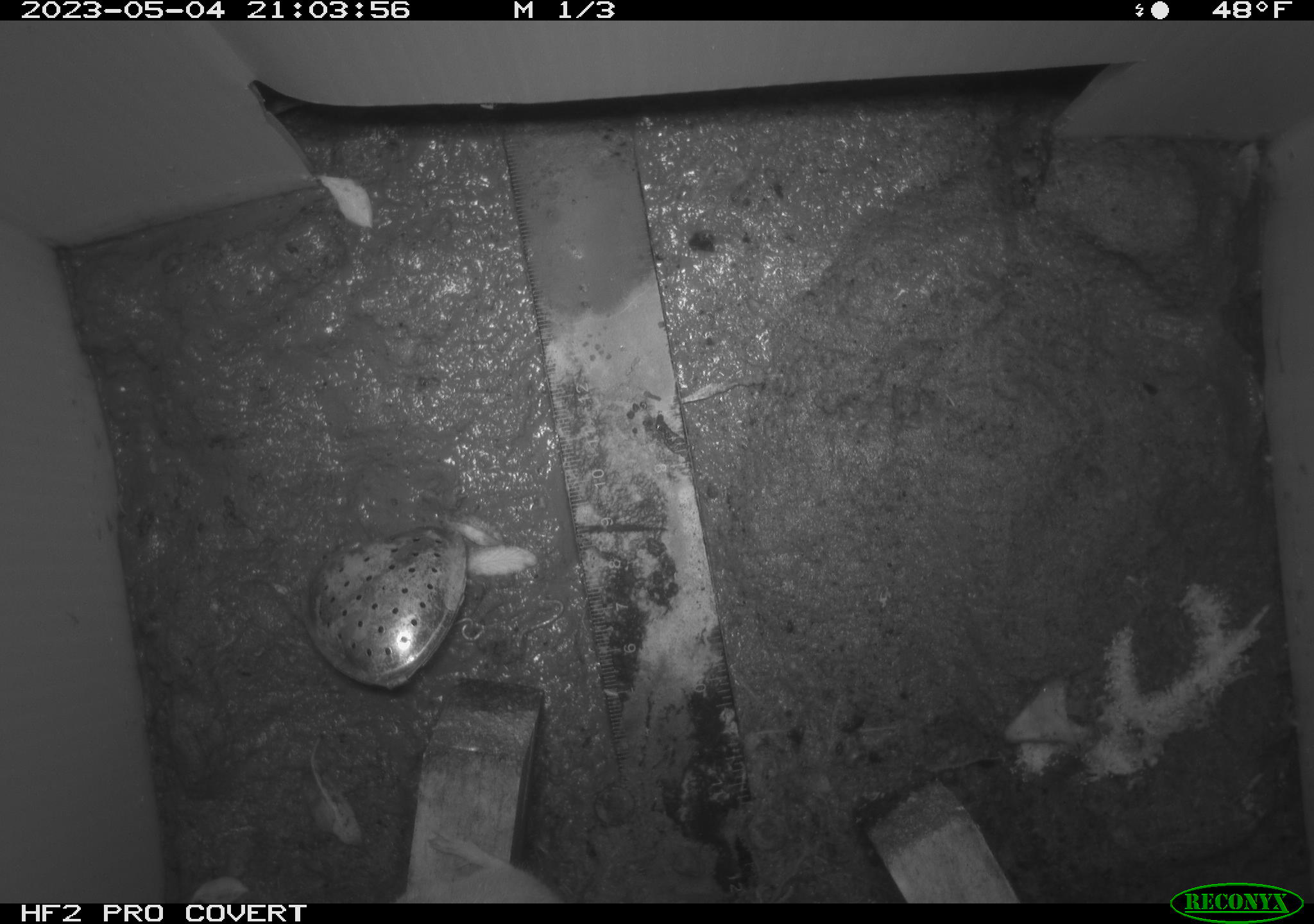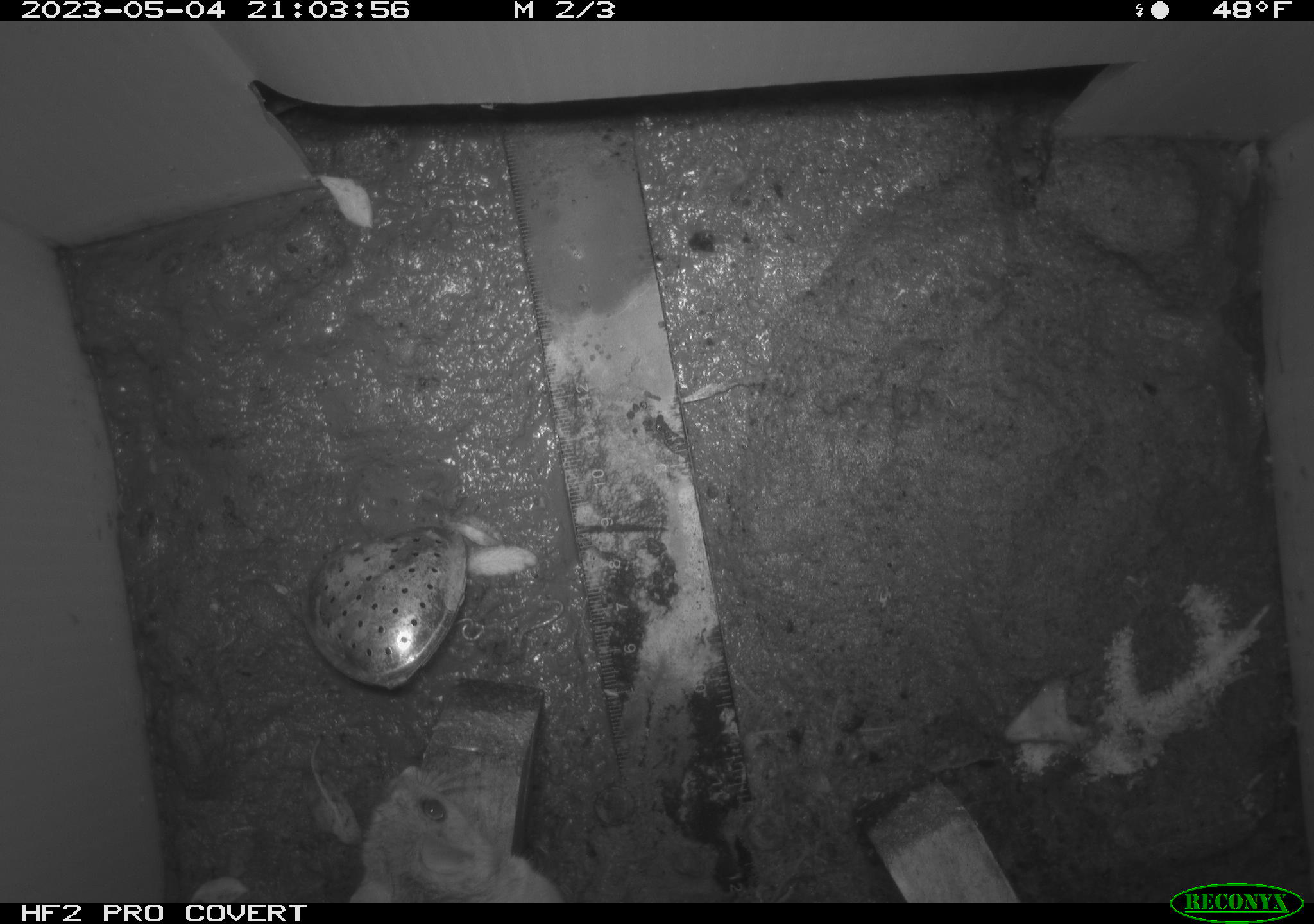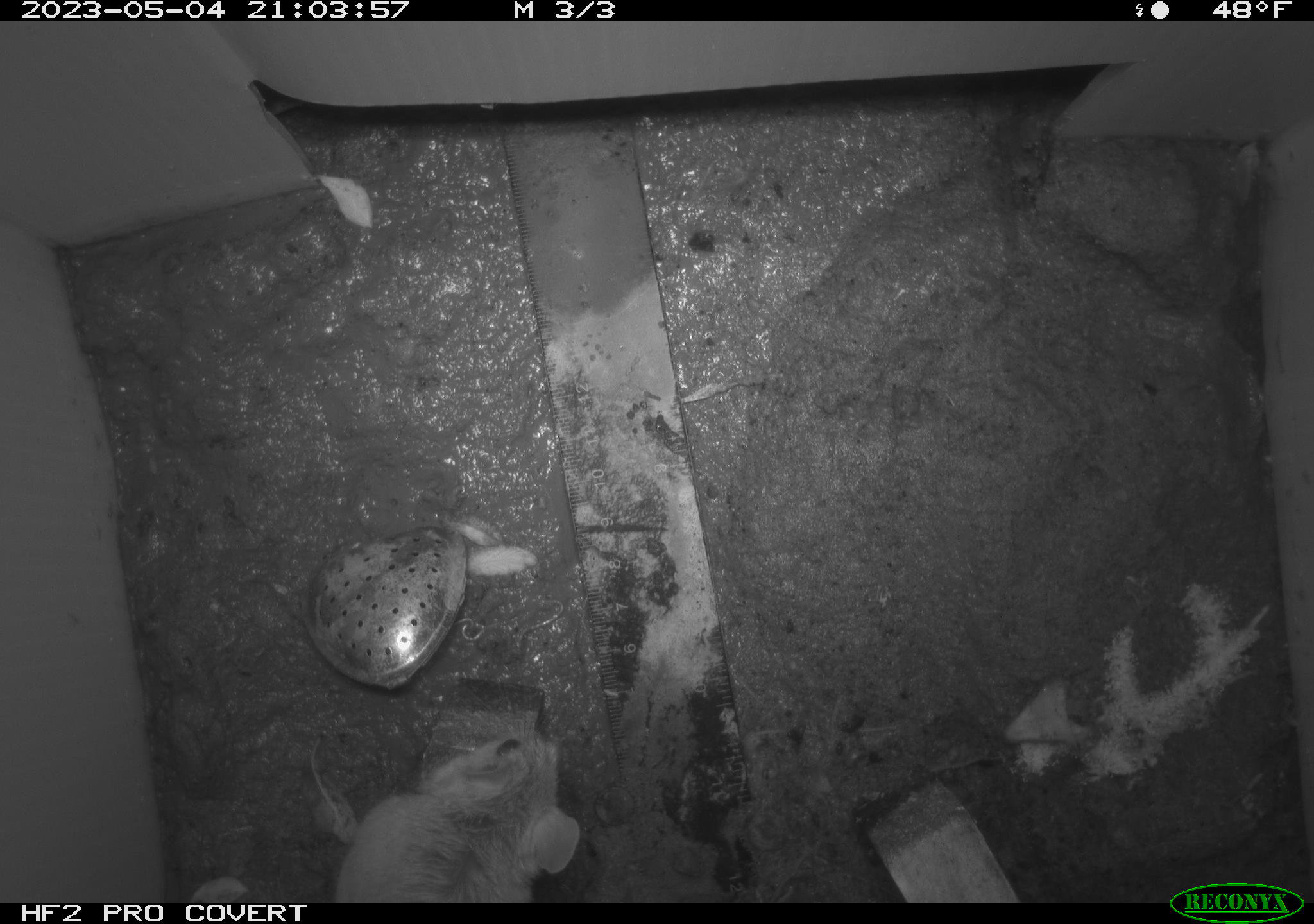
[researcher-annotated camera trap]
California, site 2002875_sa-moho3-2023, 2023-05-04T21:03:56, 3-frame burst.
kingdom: Animalia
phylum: Chordata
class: Mammalia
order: Rodentia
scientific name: Rodentia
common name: mouse species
Mouse species (Rodentia).